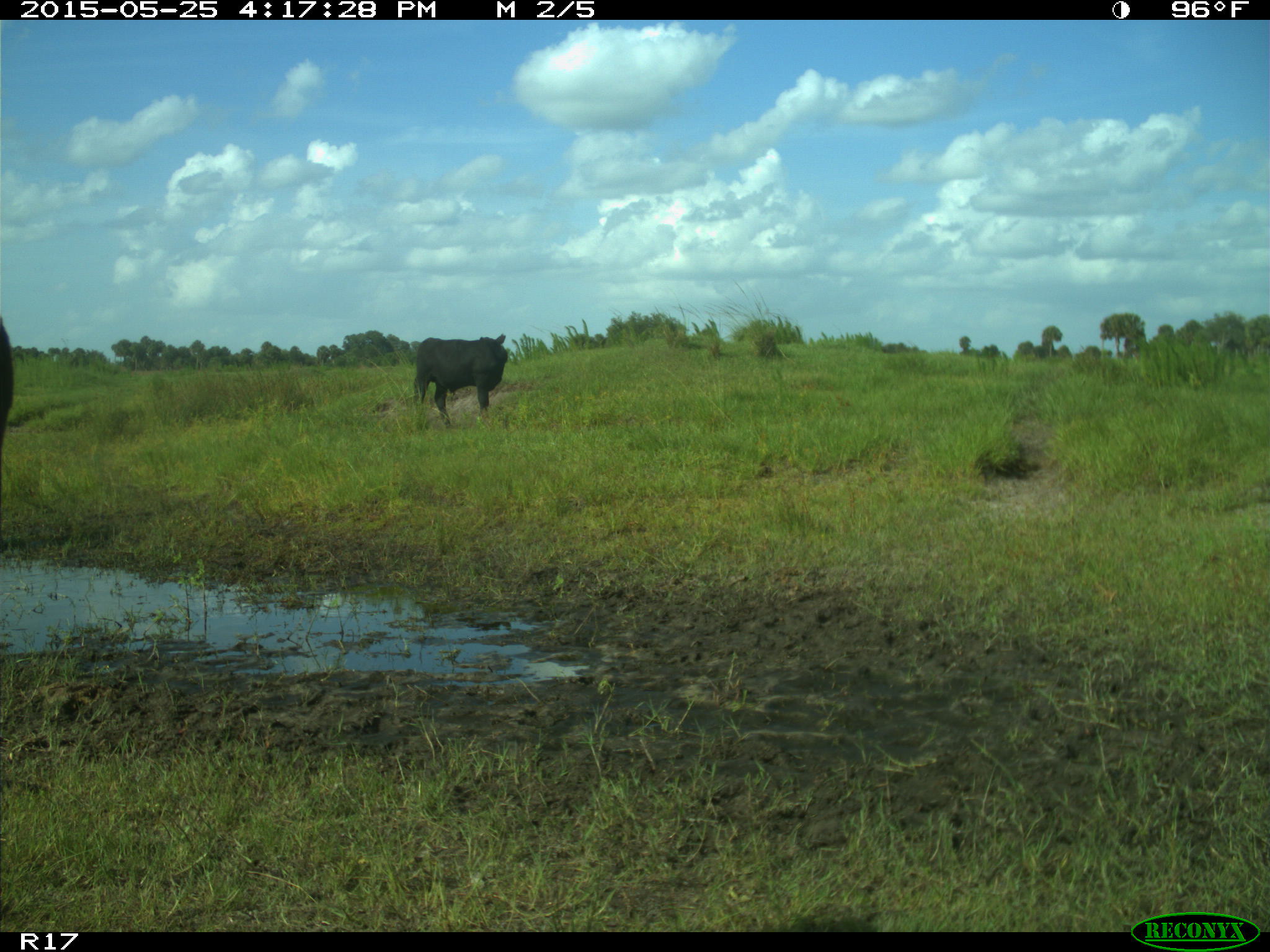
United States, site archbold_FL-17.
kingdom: Animalia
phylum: Chordata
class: Mammalia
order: Artiodactyla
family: Bovidae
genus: Bos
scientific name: Bos taurus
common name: domestic cow